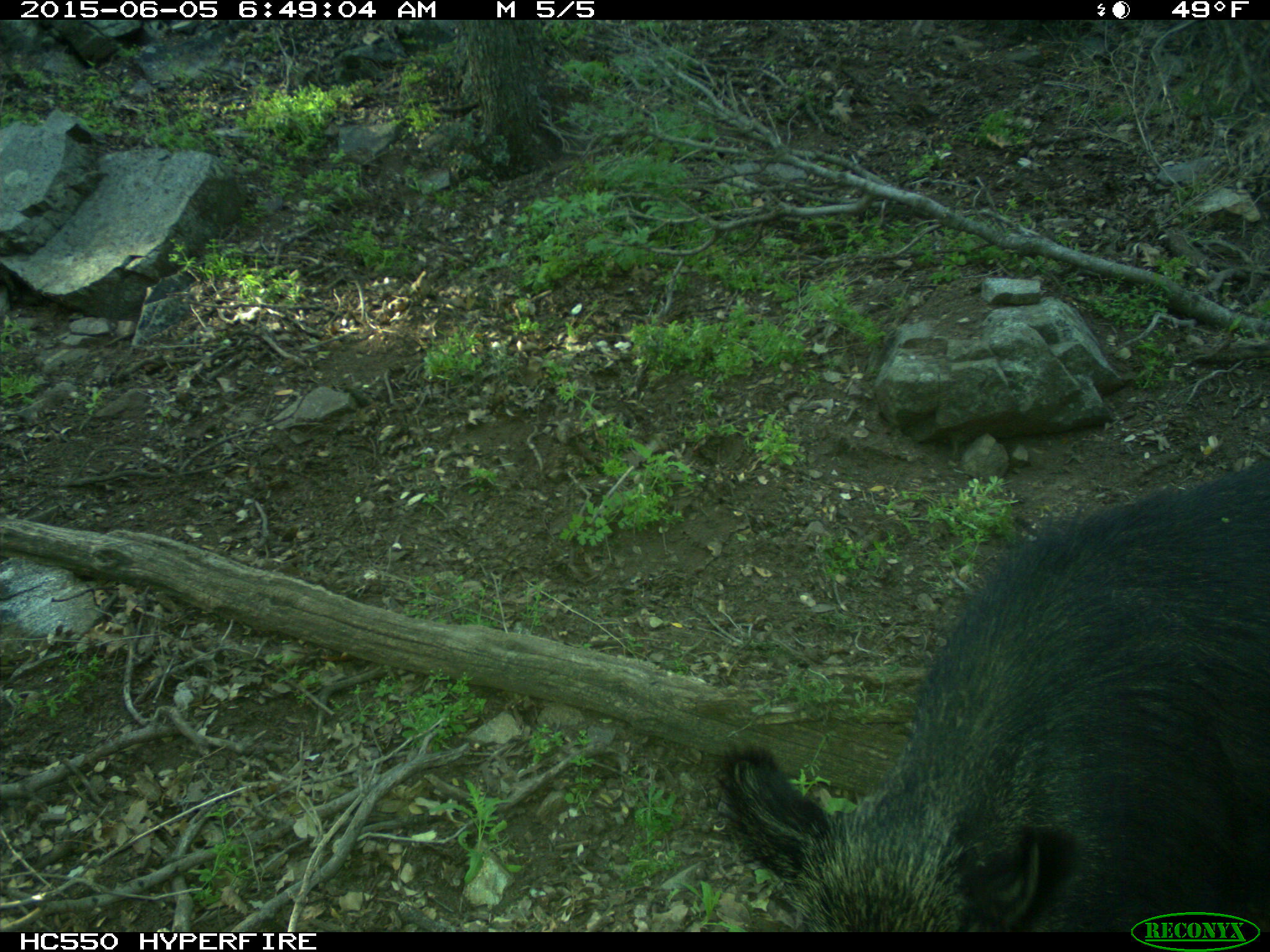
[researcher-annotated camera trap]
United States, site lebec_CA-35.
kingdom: Animalia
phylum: Chordata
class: Mammalia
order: Artiodactyla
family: Suidae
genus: Sus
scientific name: Sus scrofa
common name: wild boar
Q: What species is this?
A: Sus scrofa (wild boar).